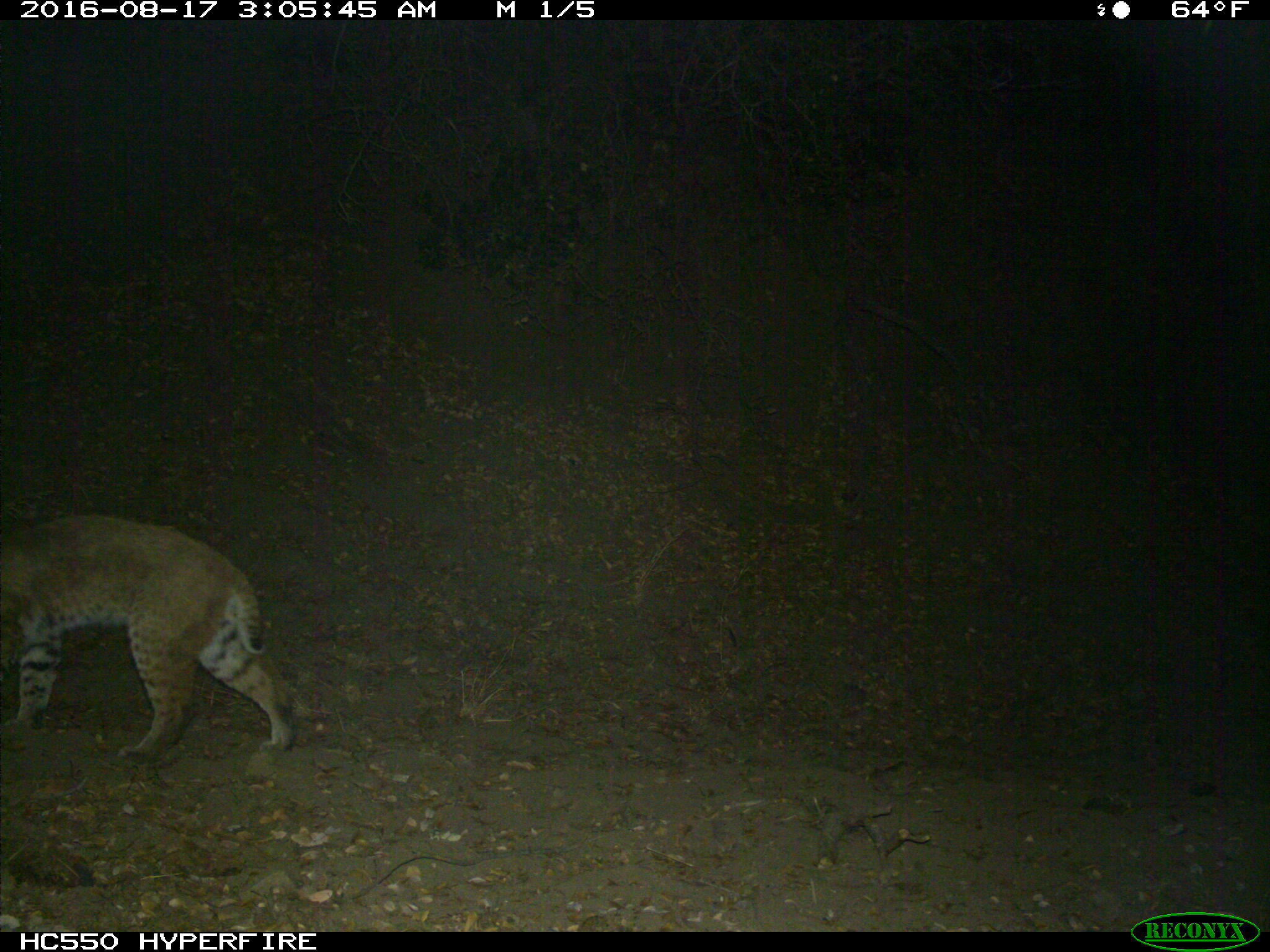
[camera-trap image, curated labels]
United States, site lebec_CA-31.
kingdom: Animalia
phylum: Chordata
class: Mammalia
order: Carnivora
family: Felidae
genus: Lynx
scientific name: Lynx rufus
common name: bobcat